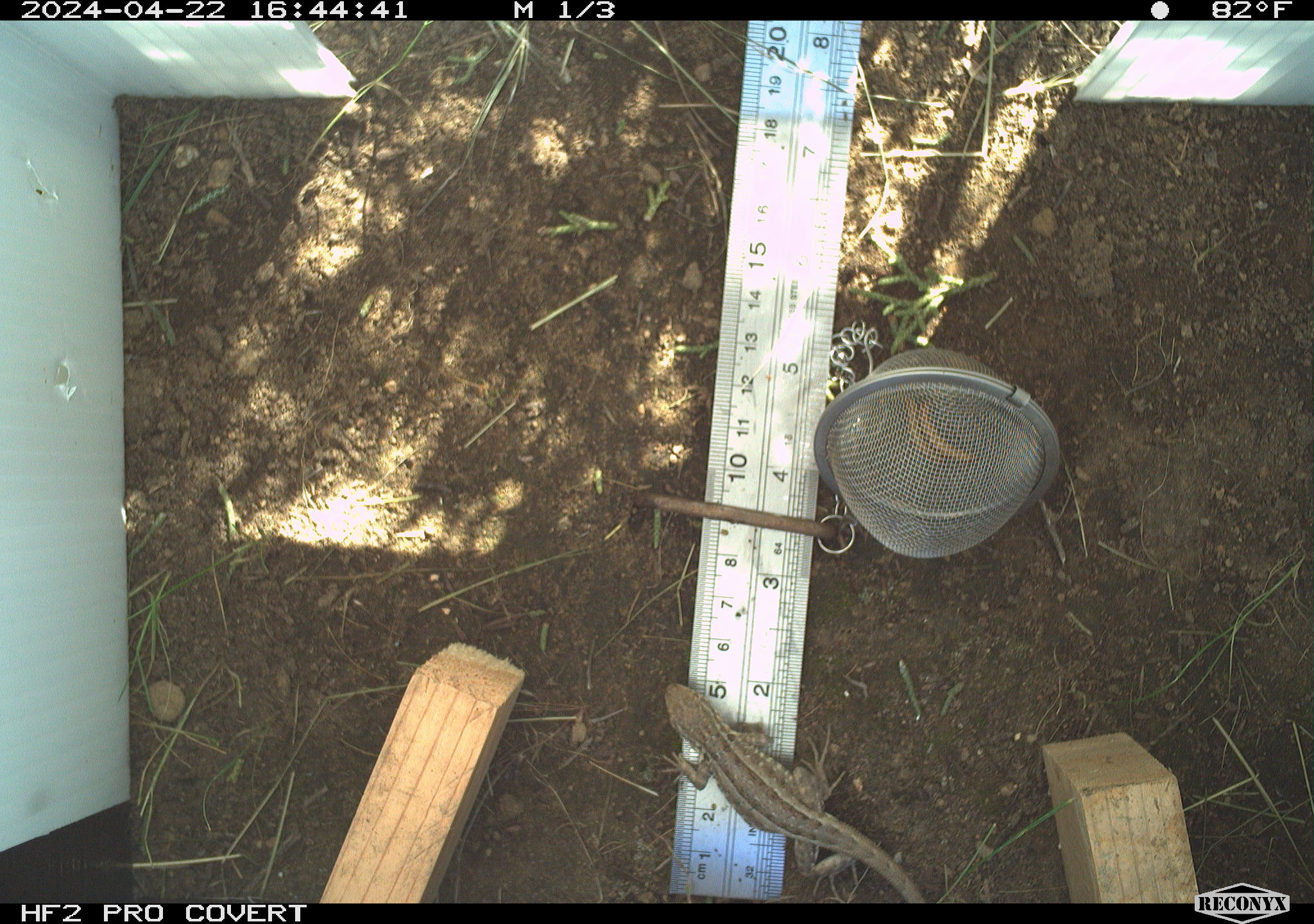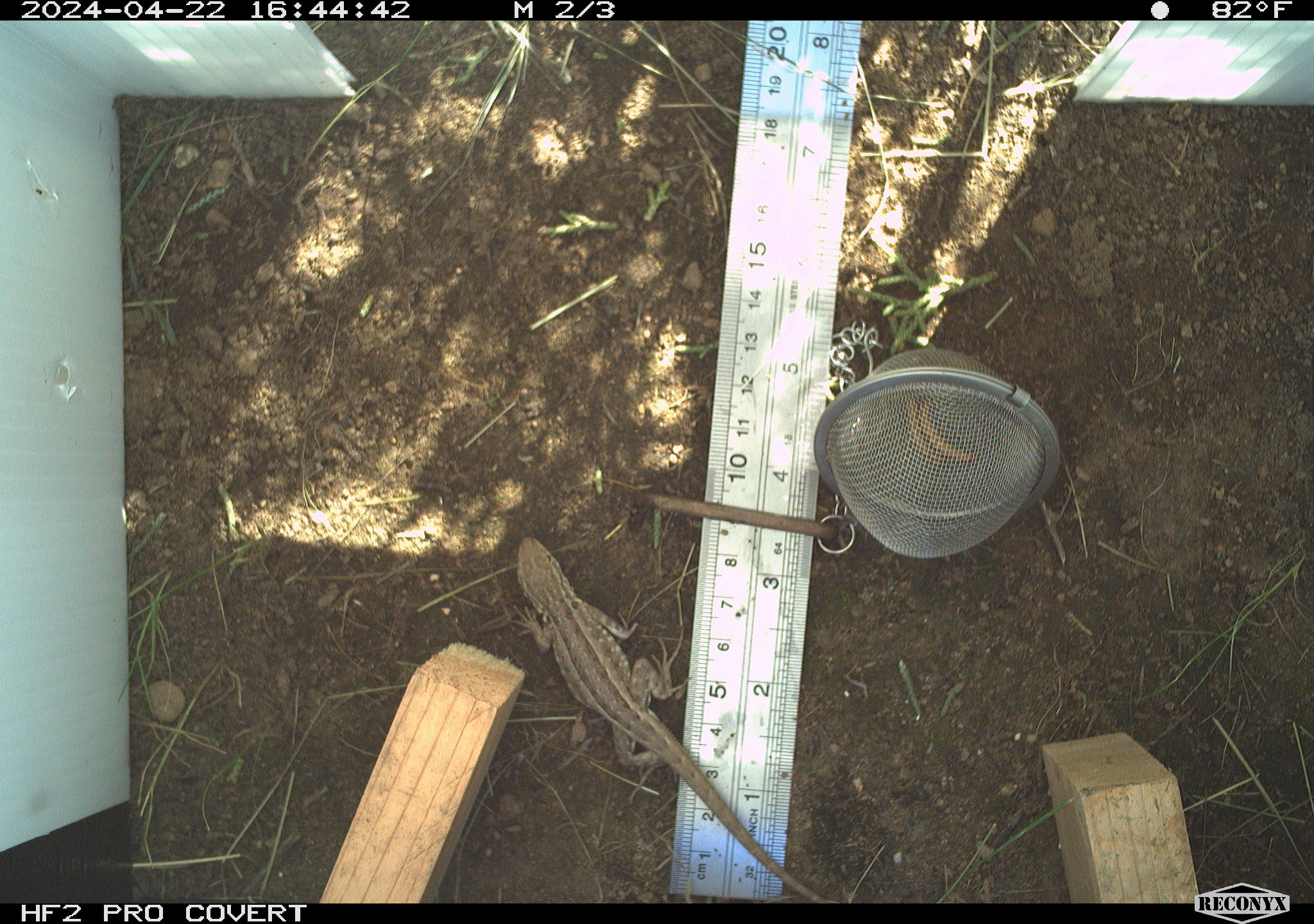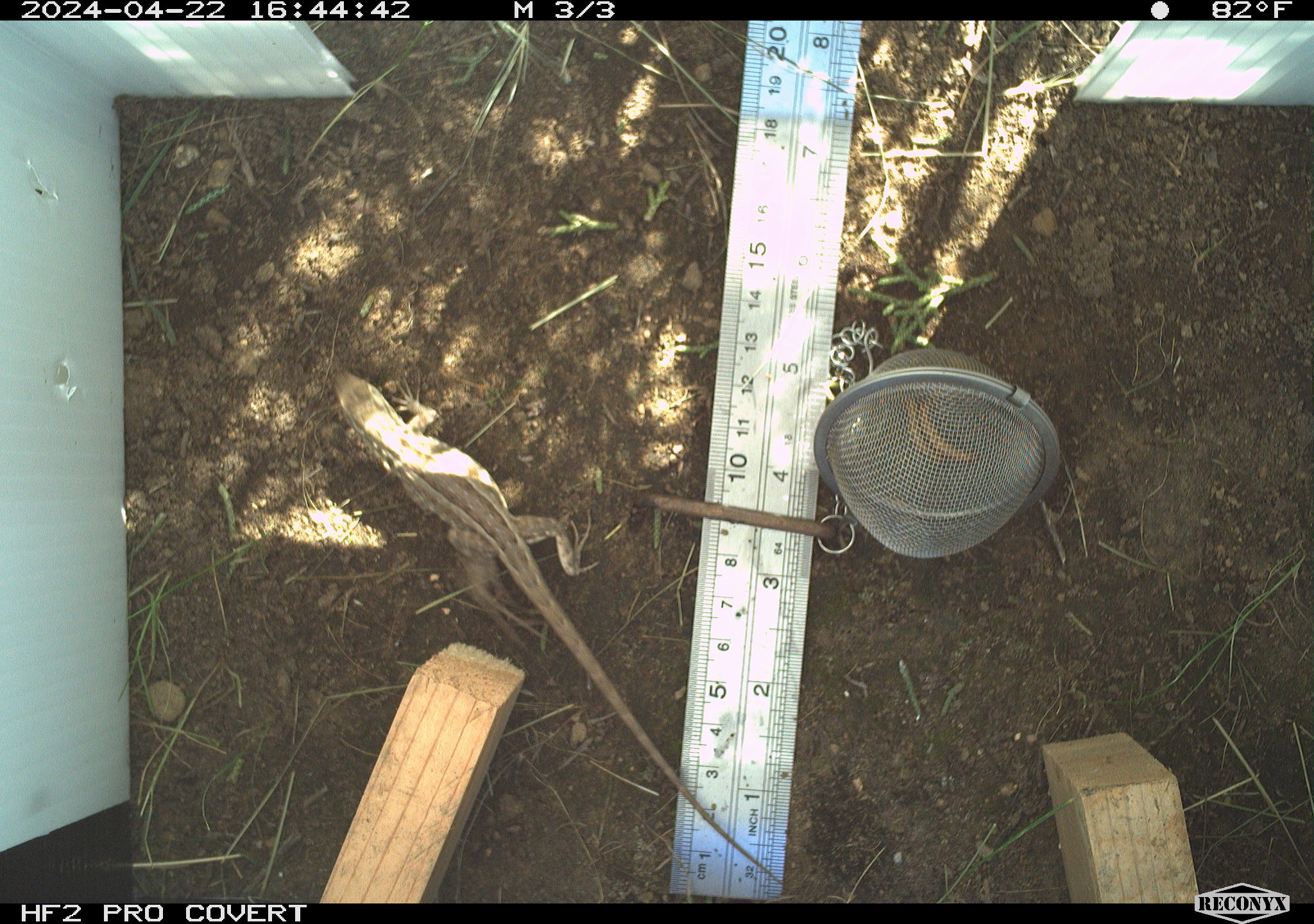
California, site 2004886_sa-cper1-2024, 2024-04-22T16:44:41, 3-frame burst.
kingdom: Animalia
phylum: Chordata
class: Reptilia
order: Squamata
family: Phrynosomatidae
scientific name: Phrynosomatidae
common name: north american spiny lizards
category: sceloporus/uta species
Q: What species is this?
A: Sceloporus/uta species (north american spiny lizards) (Phrynosomatidae).